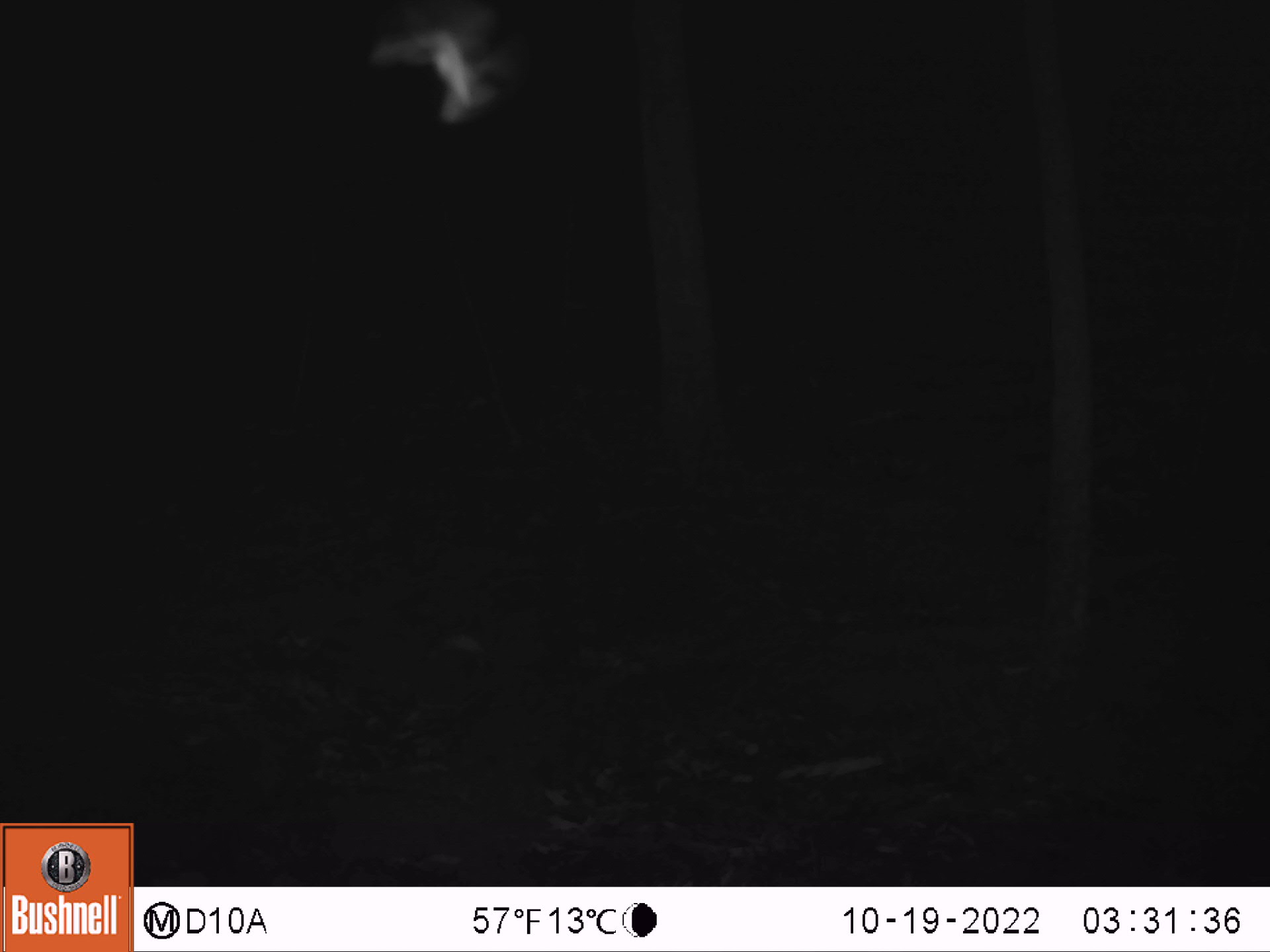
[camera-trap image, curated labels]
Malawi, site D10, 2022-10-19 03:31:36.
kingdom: Animalia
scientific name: Animalia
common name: other animal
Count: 1.